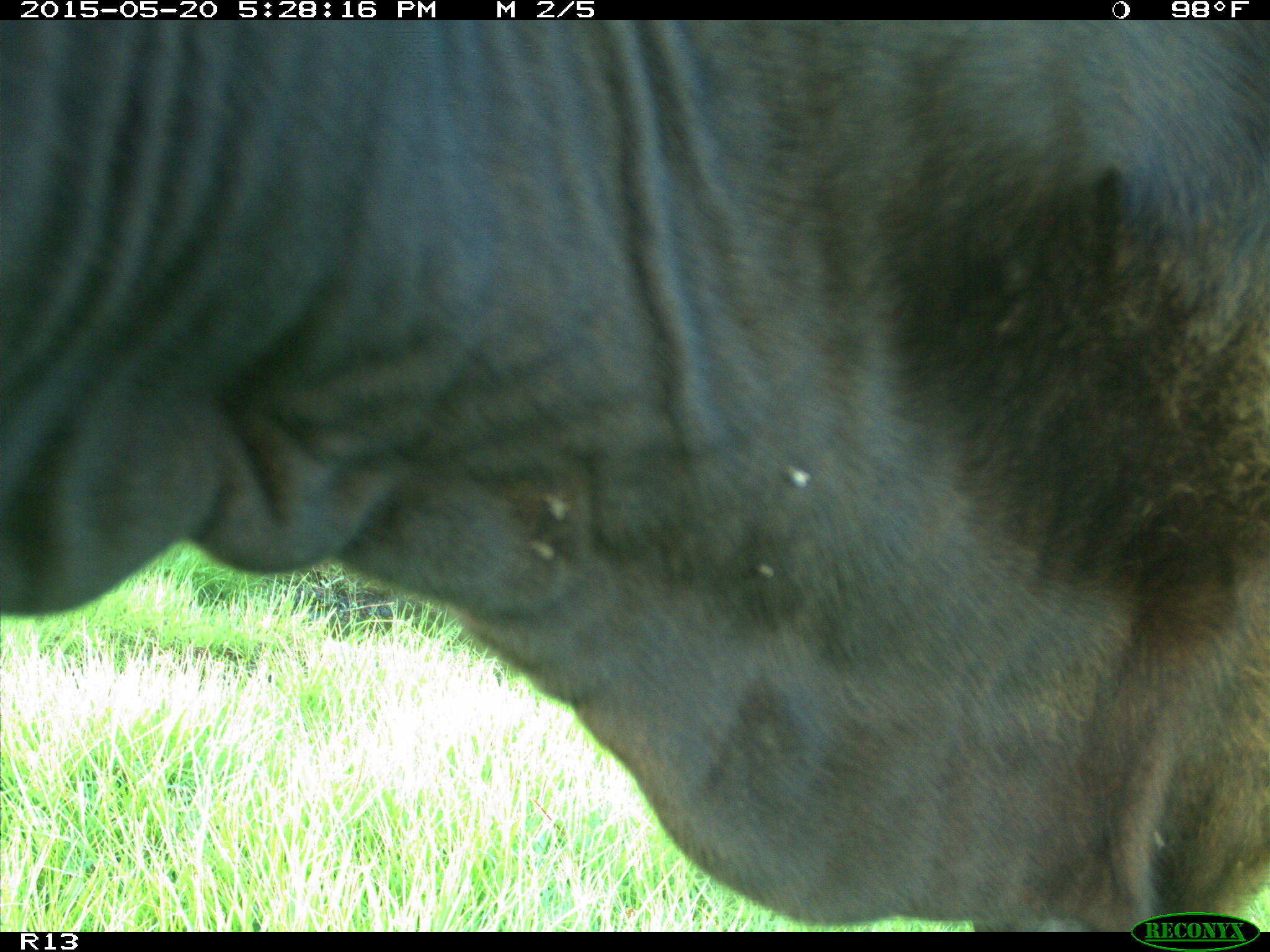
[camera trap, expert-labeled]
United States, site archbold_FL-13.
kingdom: Animalia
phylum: Chordata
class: Mammalia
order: Artiodactyla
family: Bovidae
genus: Bos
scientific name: Bos taurus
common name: domestic cow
Bos taurus (domestic cow).